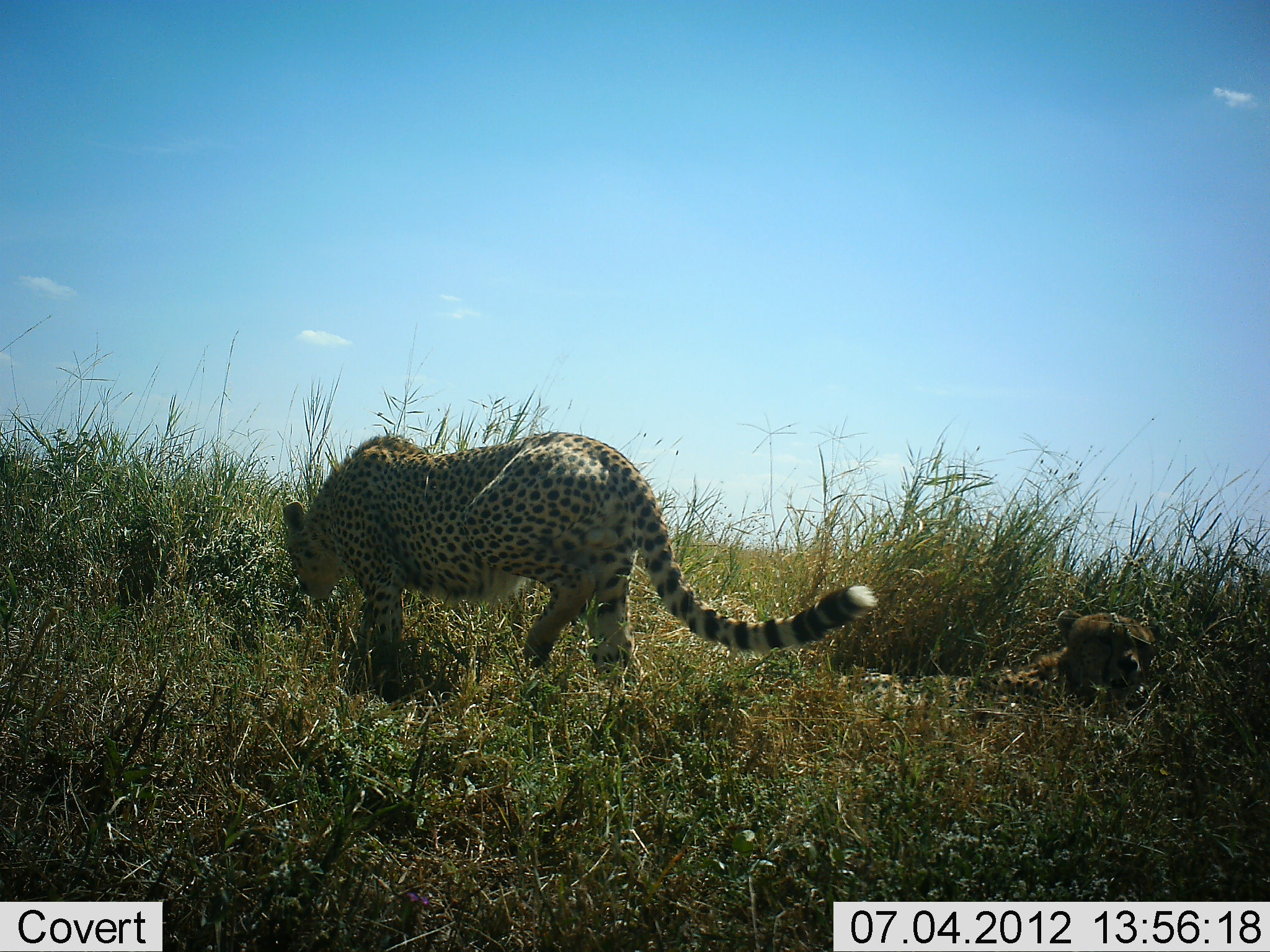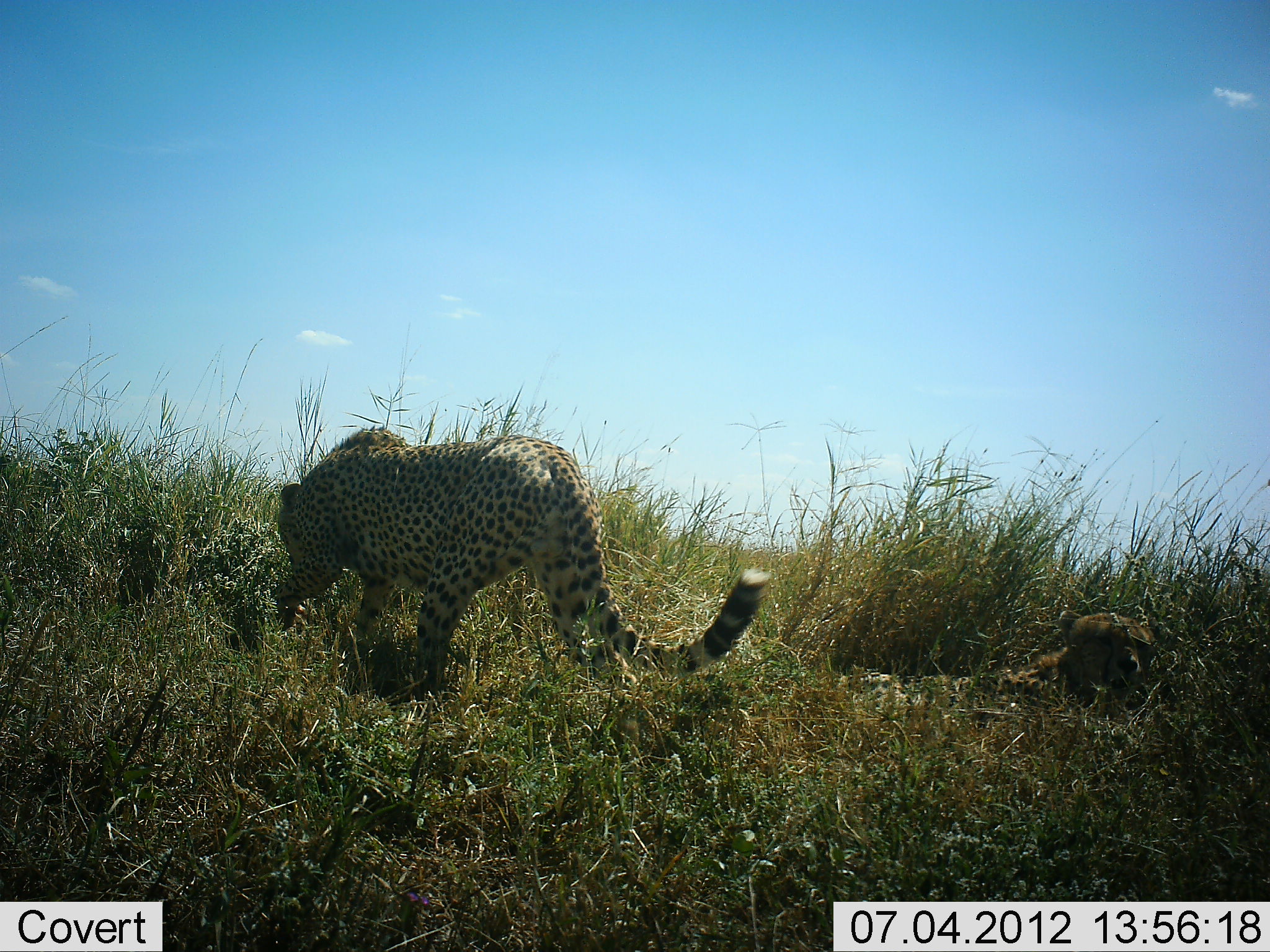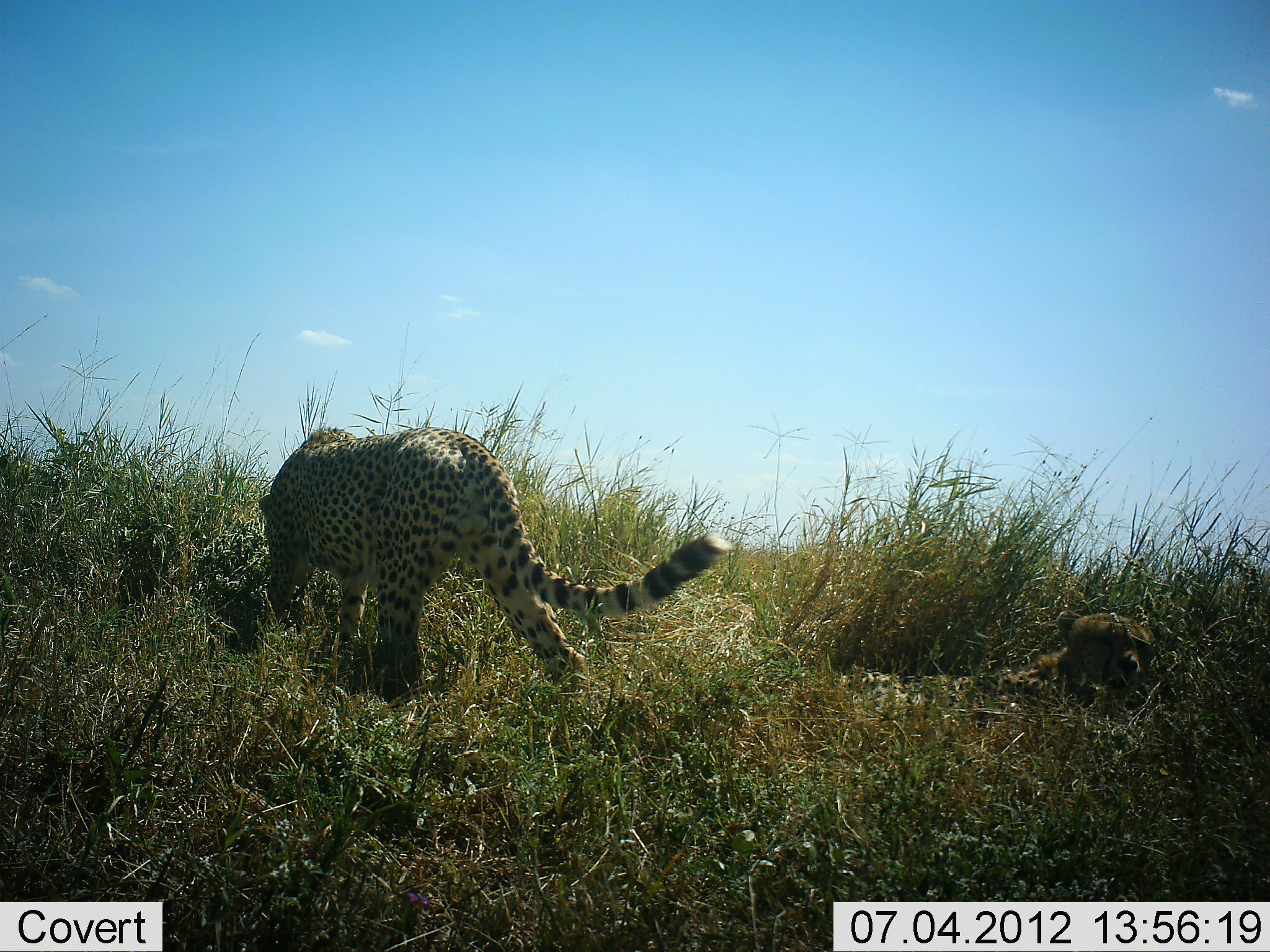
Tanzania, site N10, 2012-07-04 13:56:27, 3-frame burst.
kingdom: Animalia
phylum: Chordata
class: Mammalia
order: Carnivora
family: Felidae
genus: Acinonyx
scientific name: Acinonyx jubatus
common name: cheetah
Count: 2.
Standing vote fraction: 10%.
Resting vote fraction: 60%.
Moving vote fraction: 90%.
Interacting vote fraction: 0%.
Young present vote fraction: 10%.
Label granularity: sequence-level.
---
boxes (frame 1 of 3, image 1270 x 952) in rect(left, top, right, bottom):
animal: rect(285, 431, 877, 720); rect(853, 610, 1155, 727)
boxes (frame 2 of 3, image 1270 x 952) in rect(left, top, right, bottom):
animal: rect(269, 428, 768, 721); rect(836, 609, 1162, 737)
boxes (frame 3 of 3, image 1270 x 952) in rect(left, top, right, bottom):
animal: rect(257, 425, 730, 723); rect(837, 604, 1159, 740)